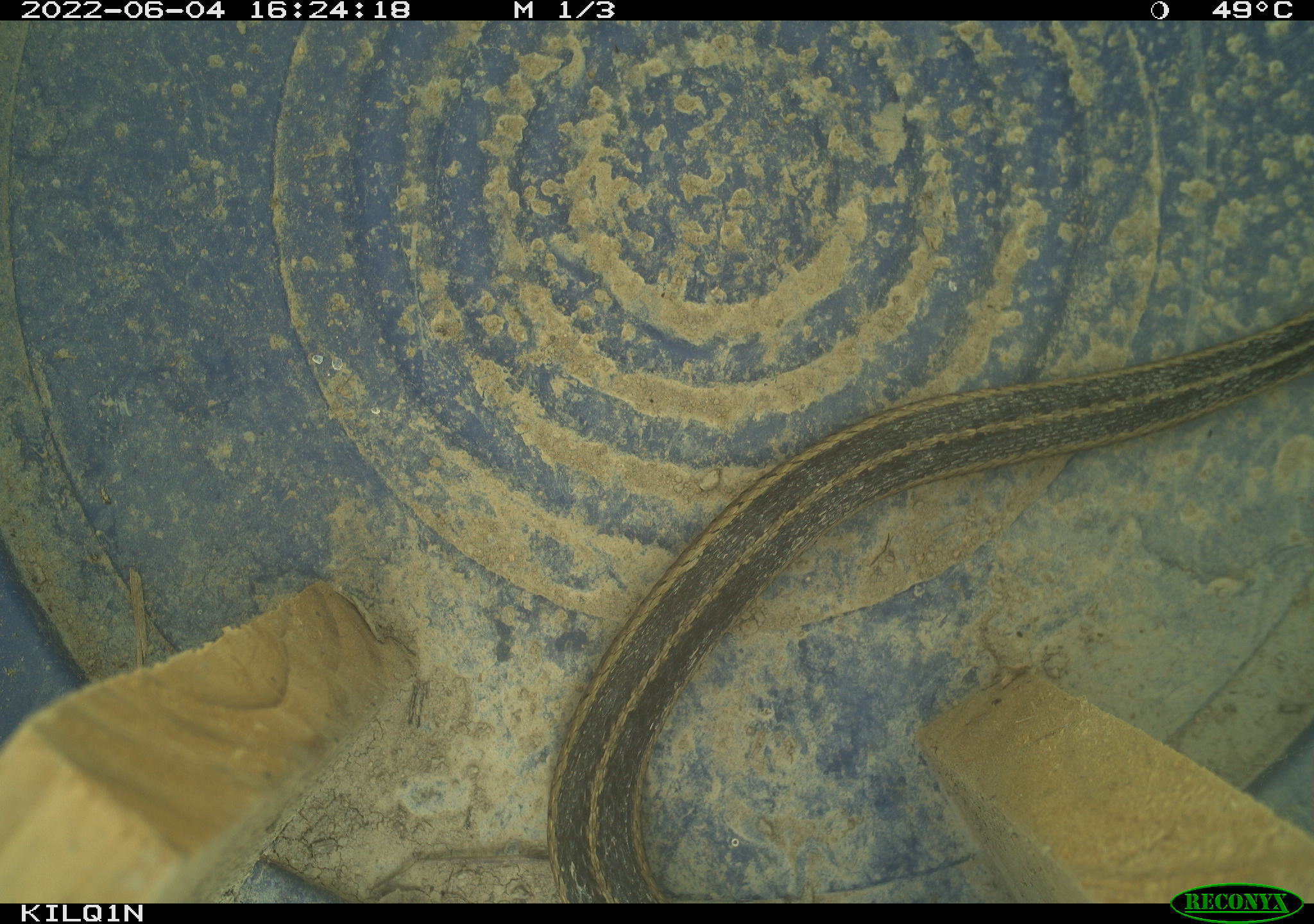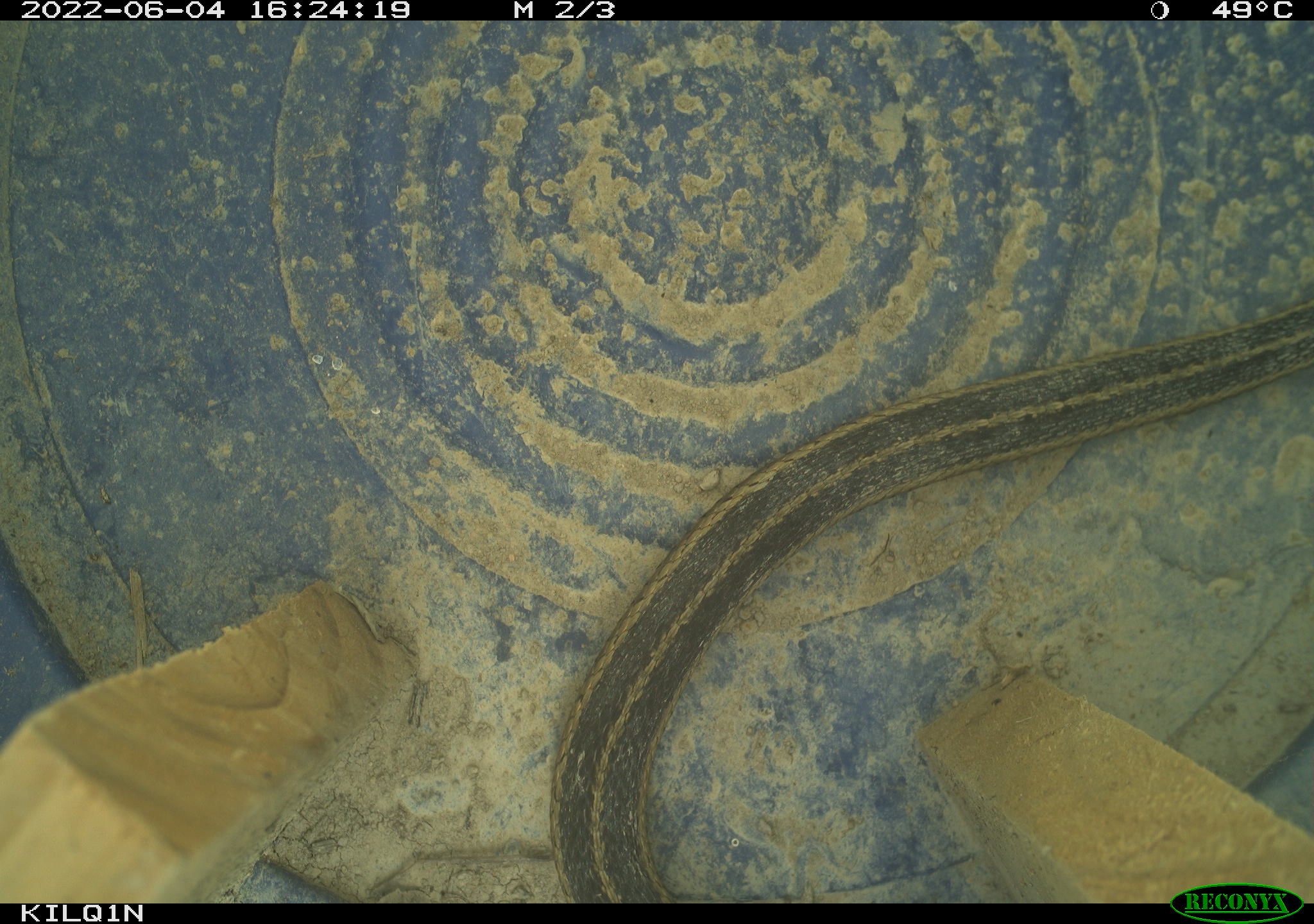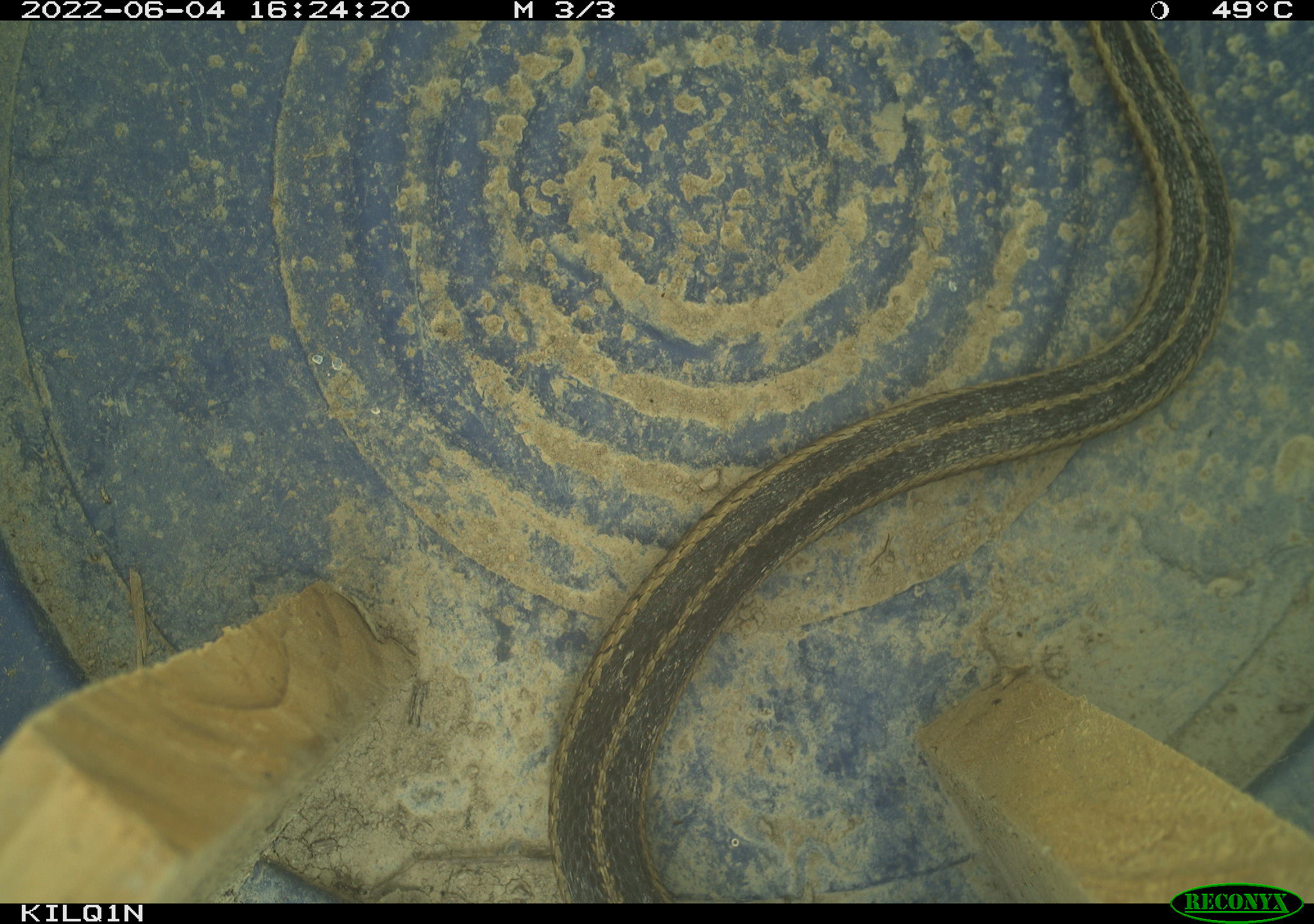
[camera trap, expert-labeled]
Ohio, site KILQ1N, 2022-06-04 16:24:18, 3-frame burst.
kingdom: Animalia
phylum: Chordata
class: Reptilia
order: Squamata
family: Colubridae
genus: Thamnophis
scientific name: Thamnophis sirtalis sirtalis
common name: eastern gartersnake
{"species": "eastern gartersnake (Thamnophis sirtalis sirtalis)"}